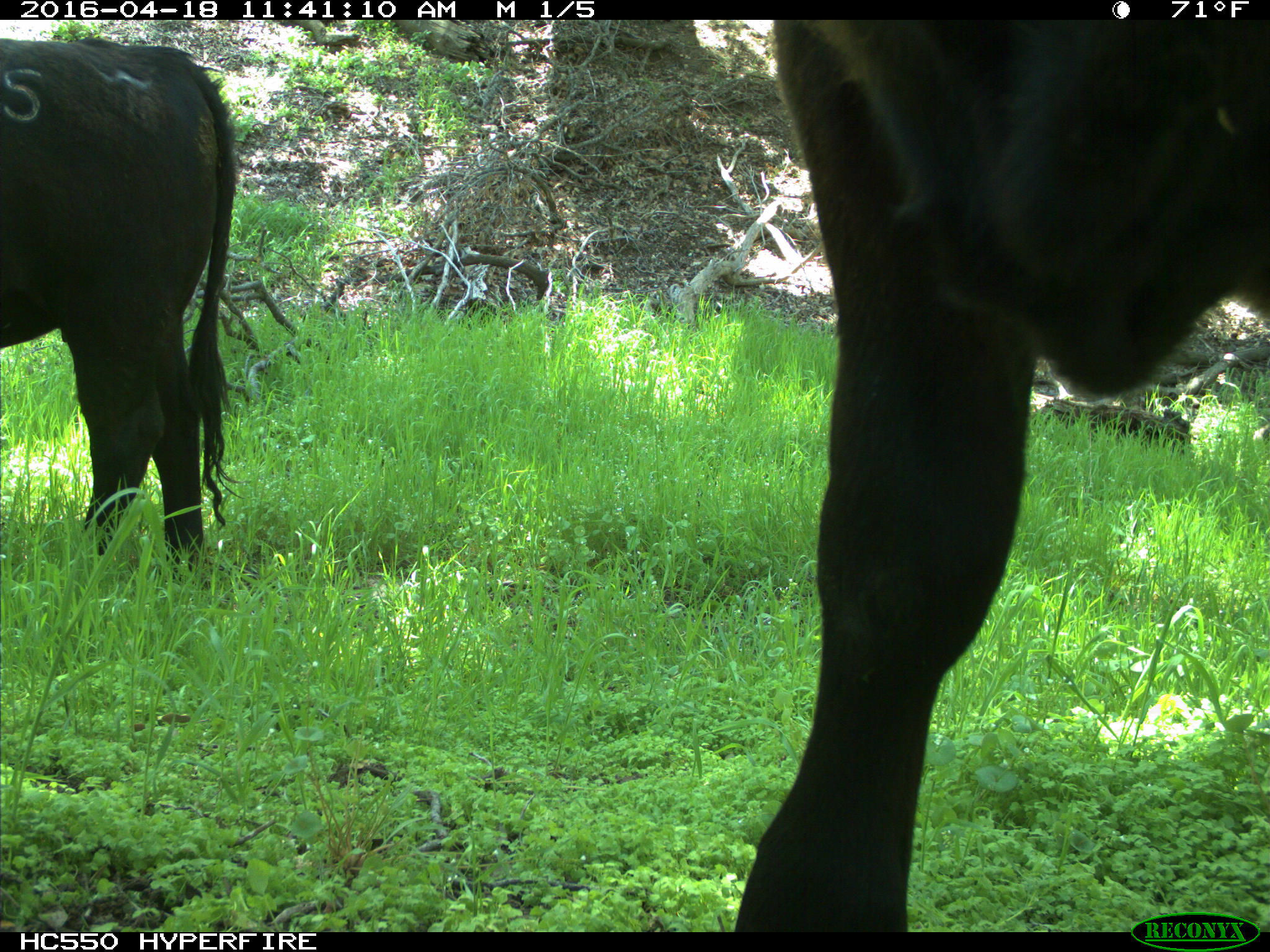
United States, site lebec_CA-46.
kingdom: Animalia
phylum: Chordata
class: Mammalia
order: Artiodactyla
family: Bovidae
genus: Bos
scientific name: Bos taurus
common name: domestic cow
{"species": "Bos taurus (domestic cow)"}